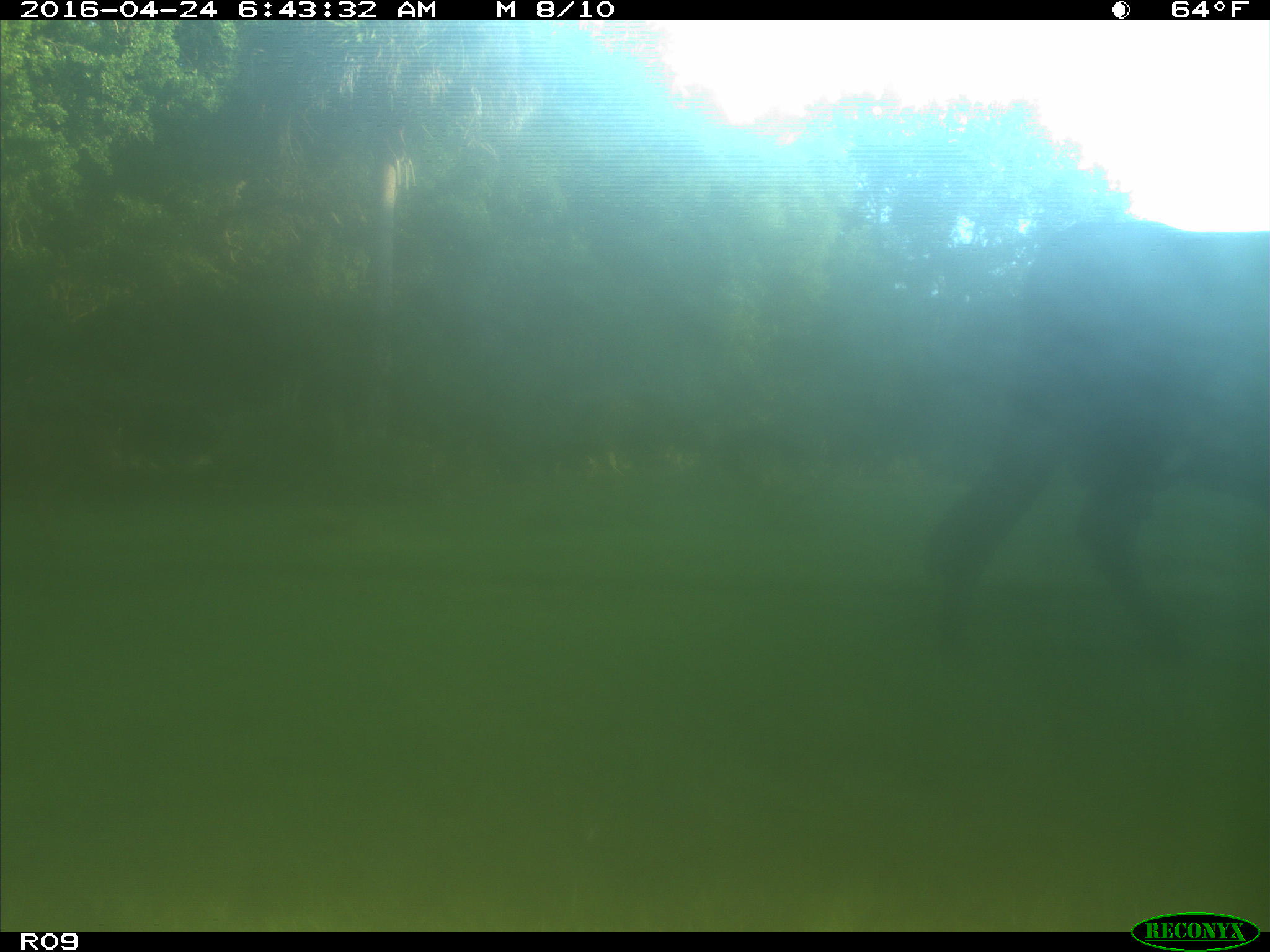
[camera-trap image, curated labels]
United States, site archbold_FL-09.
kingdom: Animalia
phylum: Chordata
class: Mammalia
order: Artiodactyla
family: Bovidae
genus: Bos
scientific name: Bos taurus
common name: domestic cow